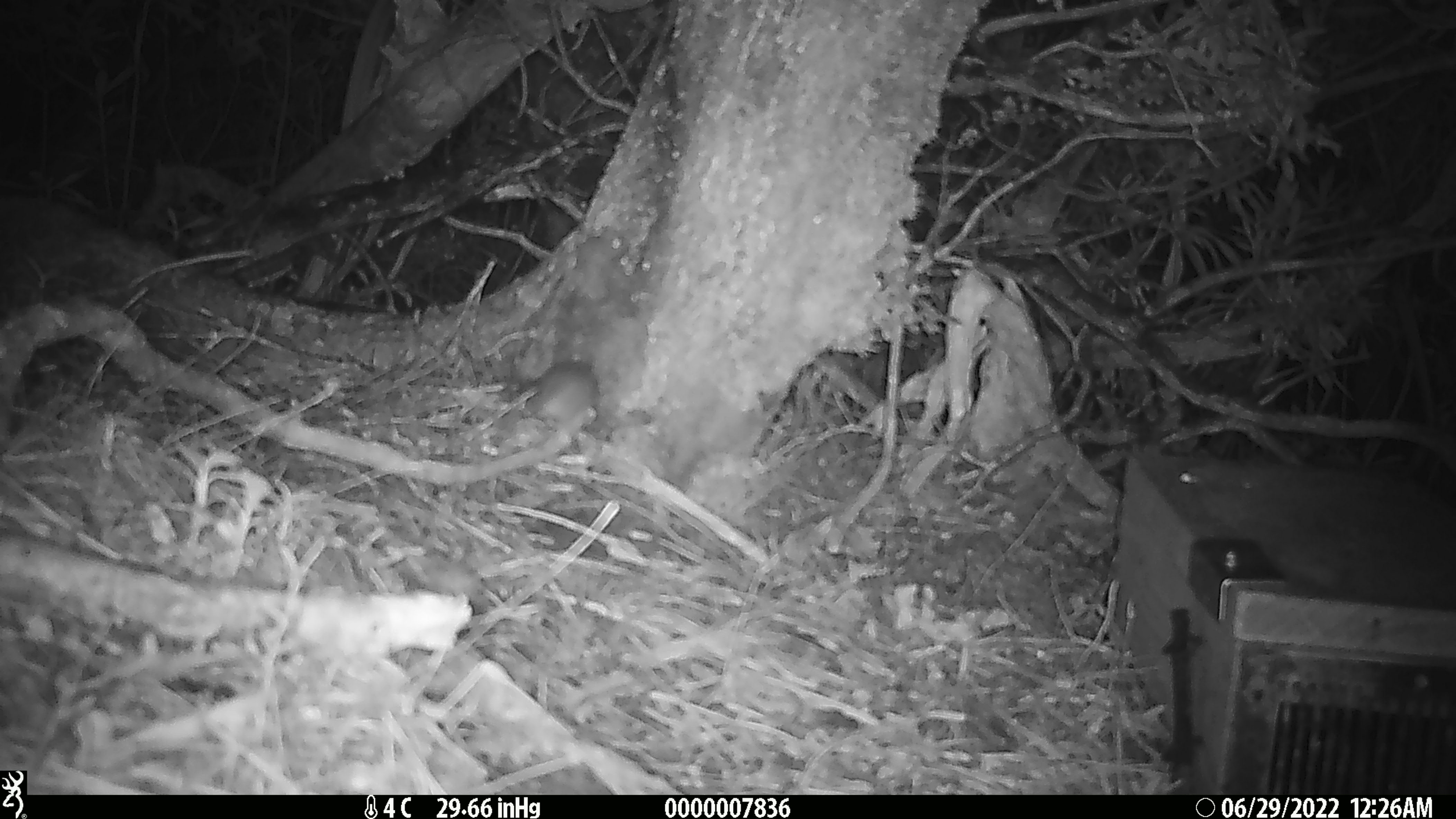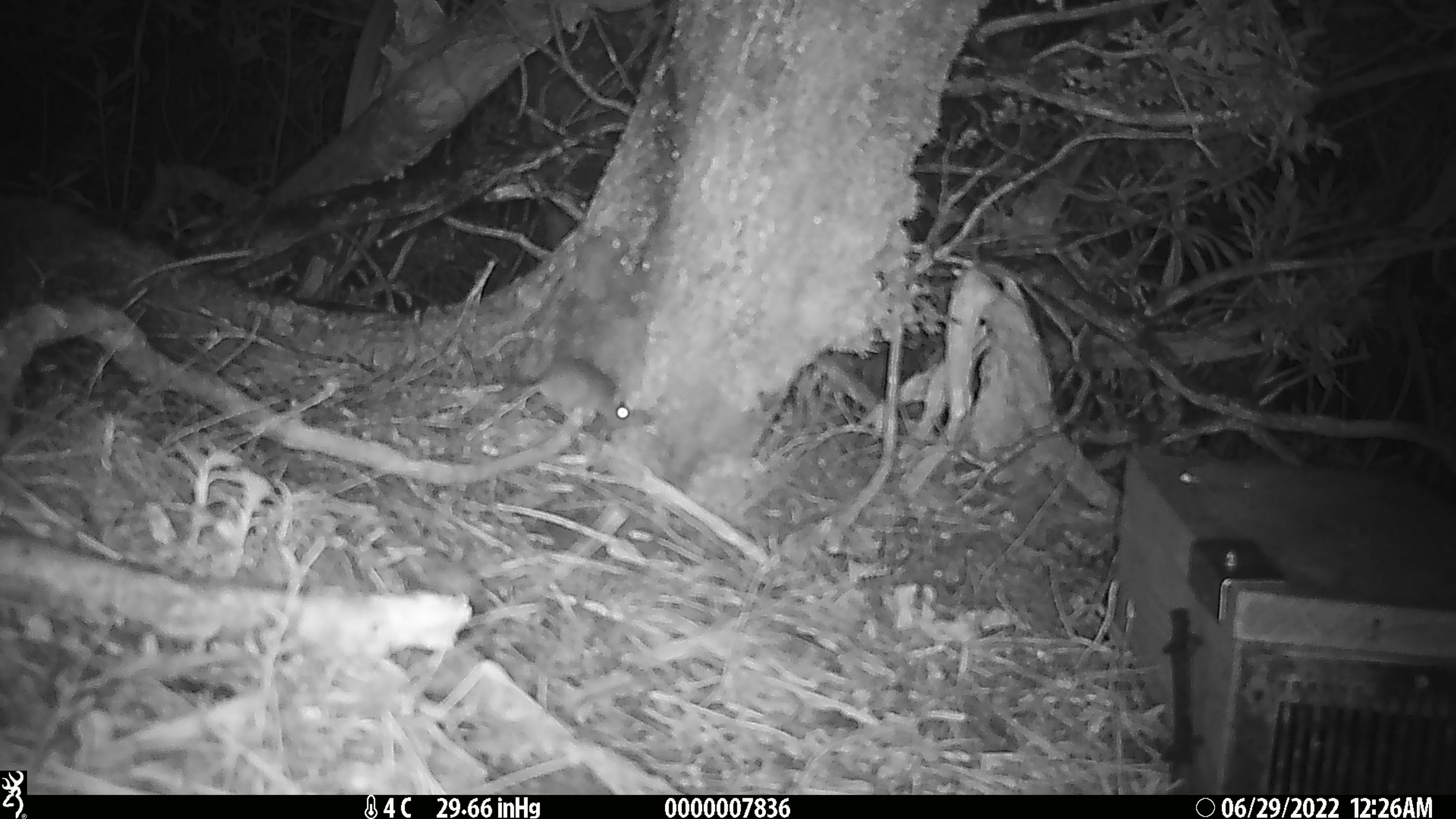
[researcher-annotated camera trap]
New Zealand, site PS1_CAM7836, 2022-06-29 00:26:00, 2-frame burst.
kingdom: Animalia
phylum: Chordata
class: Mammalia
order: Rodentia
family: Muridae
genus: Mus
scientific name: Mus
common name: mouse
Mouse (Mus).